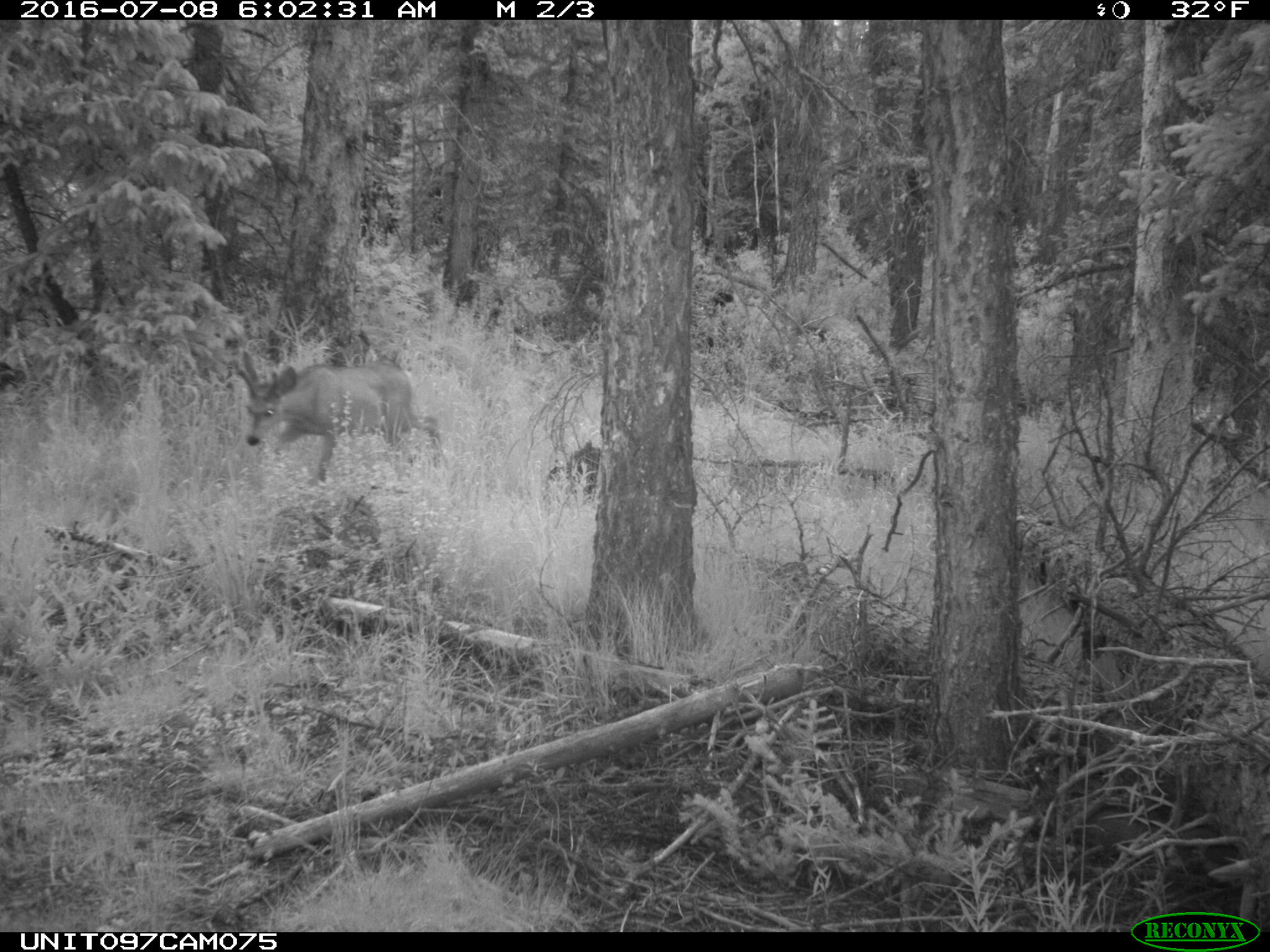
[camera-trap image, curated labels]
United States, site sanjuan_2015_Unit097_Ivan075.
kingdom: Animalia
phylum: Chordata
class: Mammalia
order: Artiodactyla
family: Cervidae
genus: Odocoileus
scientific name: Odocoileus hemionus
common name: mule deer